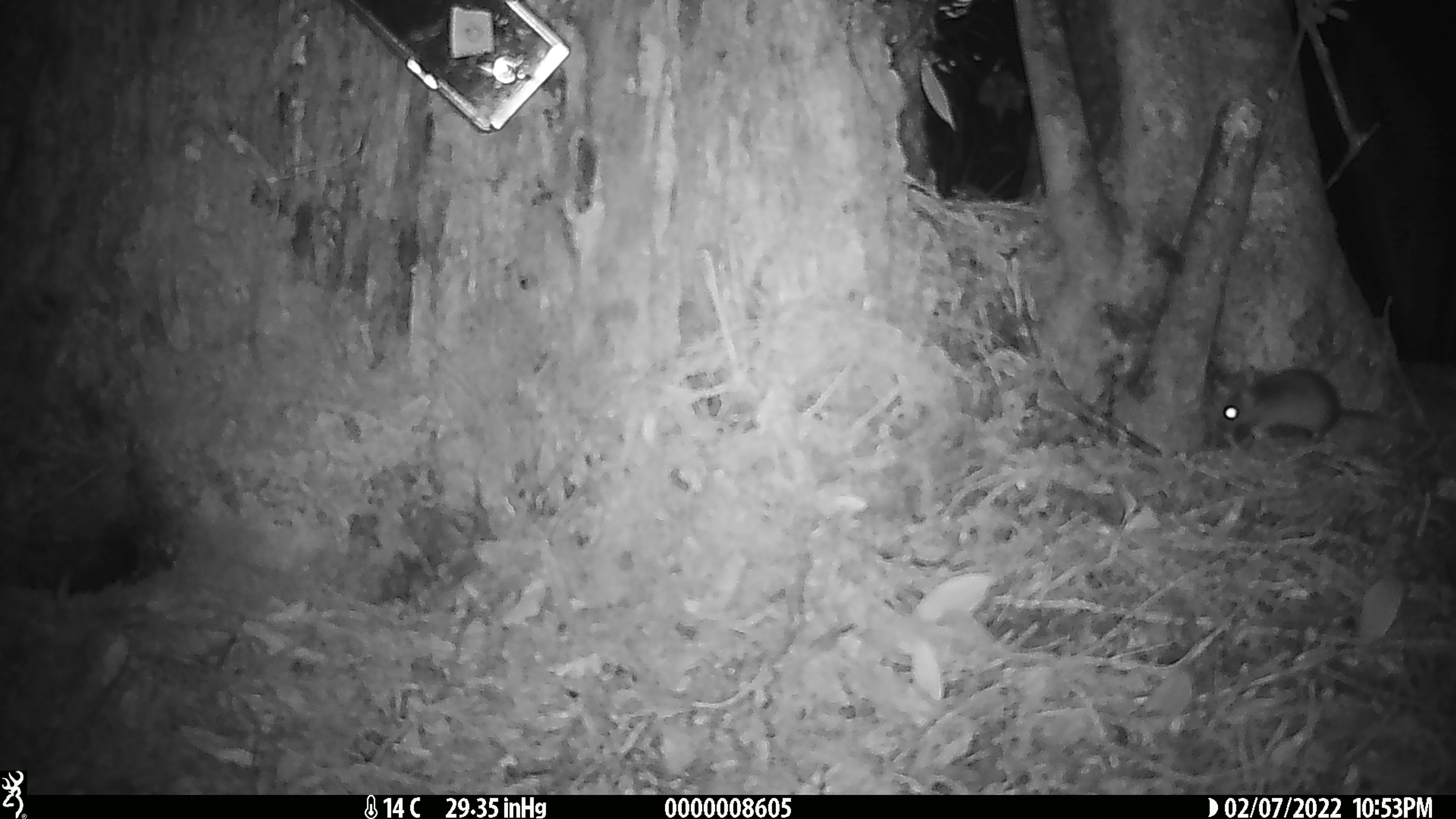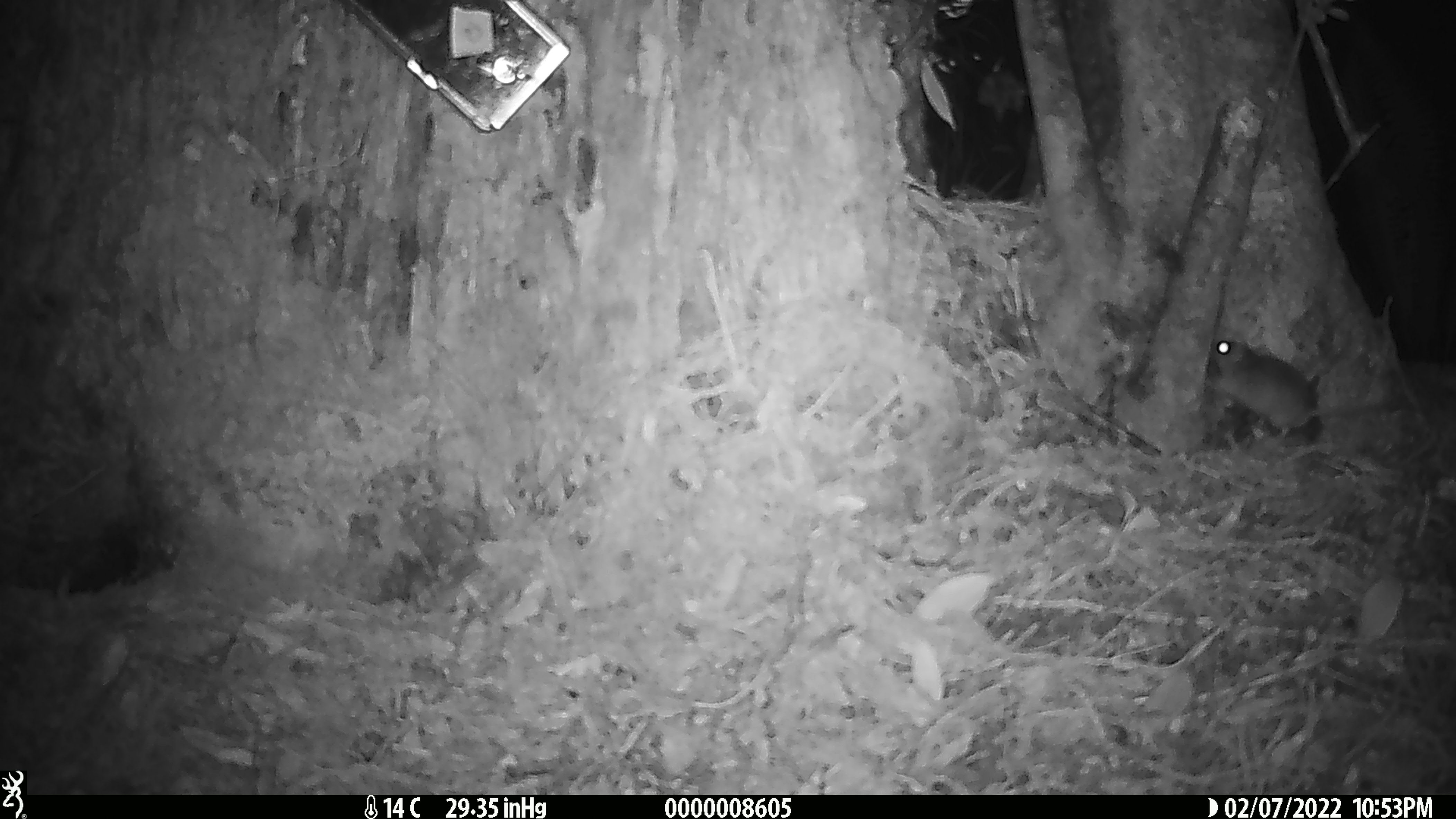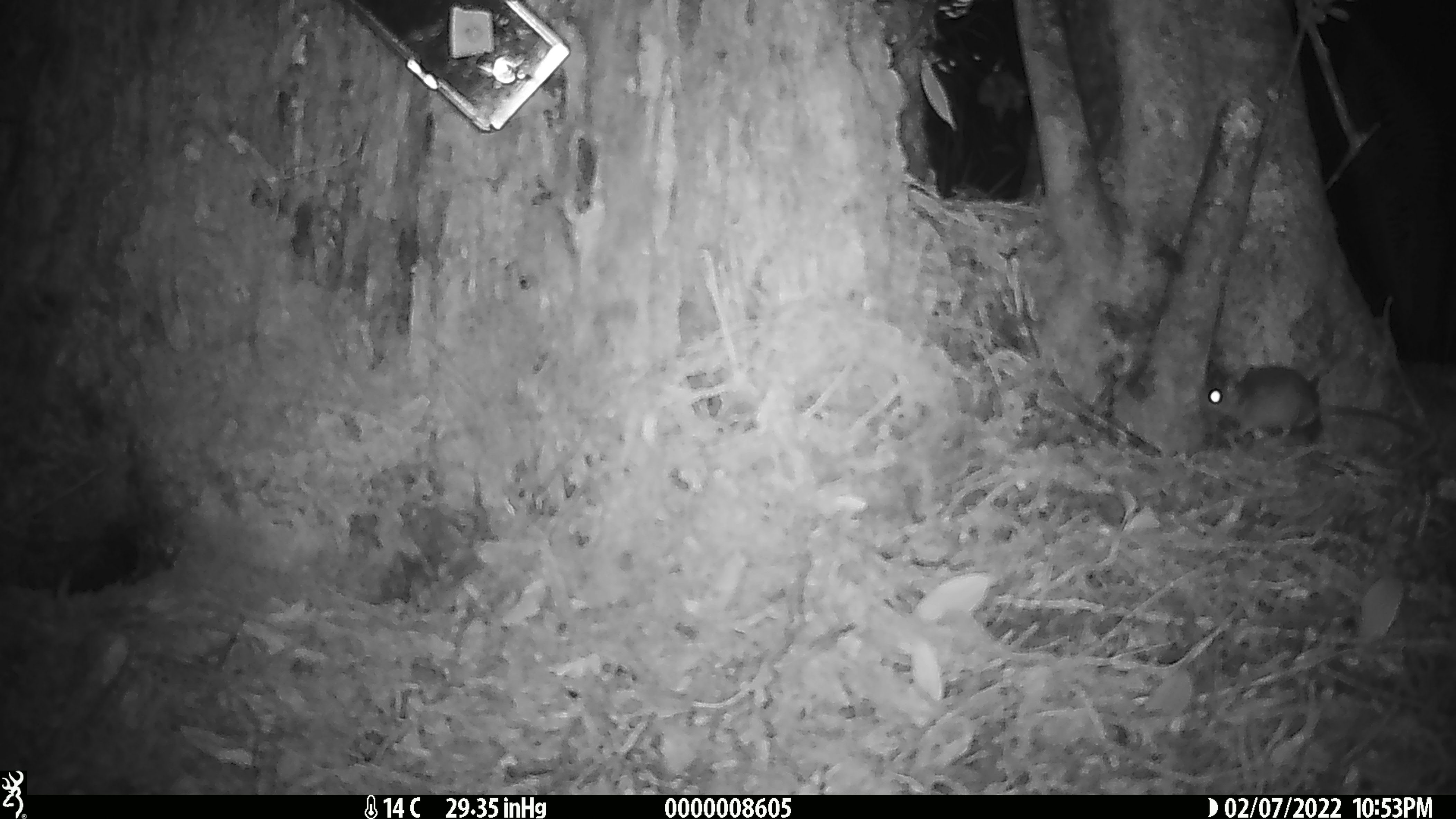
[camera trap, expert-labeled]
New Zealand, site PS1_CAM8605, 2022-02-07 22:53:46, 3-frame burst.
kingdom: Animalia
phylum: Chordata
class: Mammalia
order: Rodentia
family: Muridae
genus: Mus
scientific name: Mus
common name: mouse